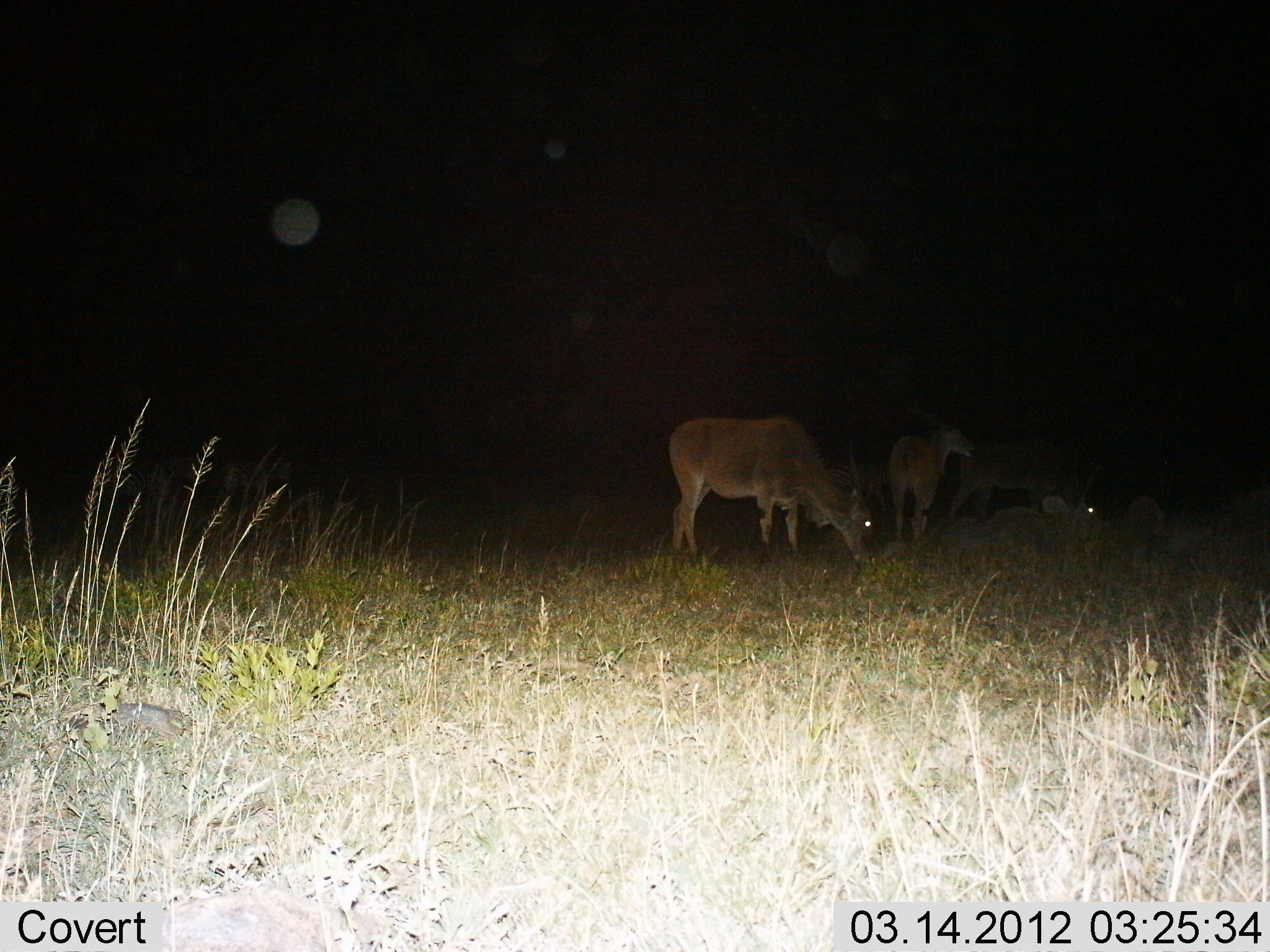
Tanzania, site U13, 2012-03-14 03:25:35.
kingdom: Animalia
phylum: Chordata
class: Mammalia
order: Artiodactyla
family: Bovidae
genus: Tragelaphus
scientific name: Tragelaphus oryx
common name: eland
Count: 4.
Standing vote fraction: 68%.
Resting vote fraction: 42%.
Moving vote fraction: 0%.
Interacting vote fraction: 0%.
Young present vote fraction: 0%.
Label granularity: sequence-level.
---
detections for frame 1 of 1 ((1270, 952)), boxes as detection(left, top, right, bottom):
animal: detection(667, 412, 878, 572); detection(950, 447, 1101, 539); detection(887, 420, 974, 555)